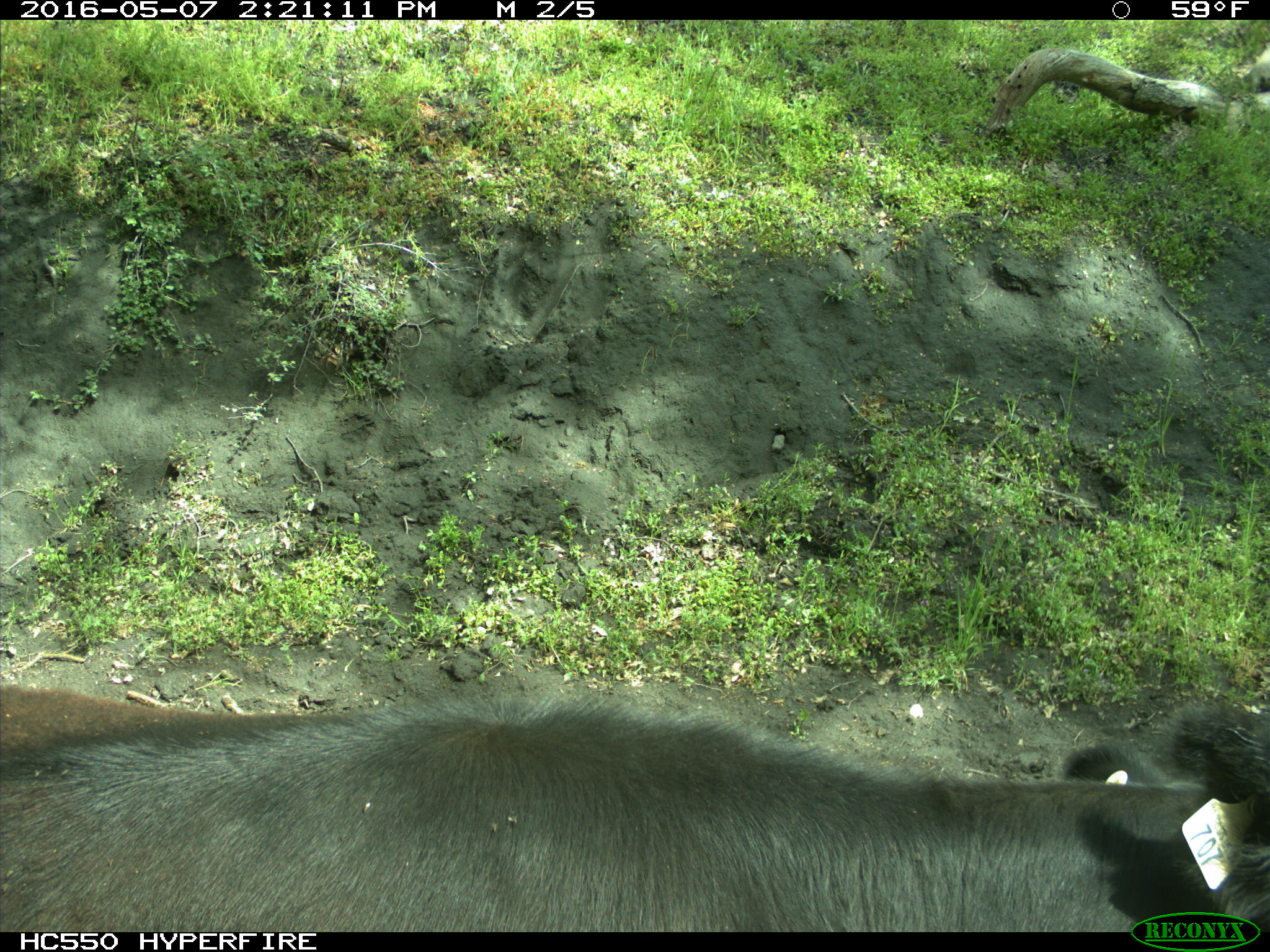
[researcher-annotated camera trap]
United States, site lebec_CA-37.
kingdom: Animalia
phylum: Chordata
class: Mammalia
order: Artiodactyla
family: Bovidae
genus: Bos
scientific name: Bos taurus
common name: domestic cow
Bos taurus (domestic cow).